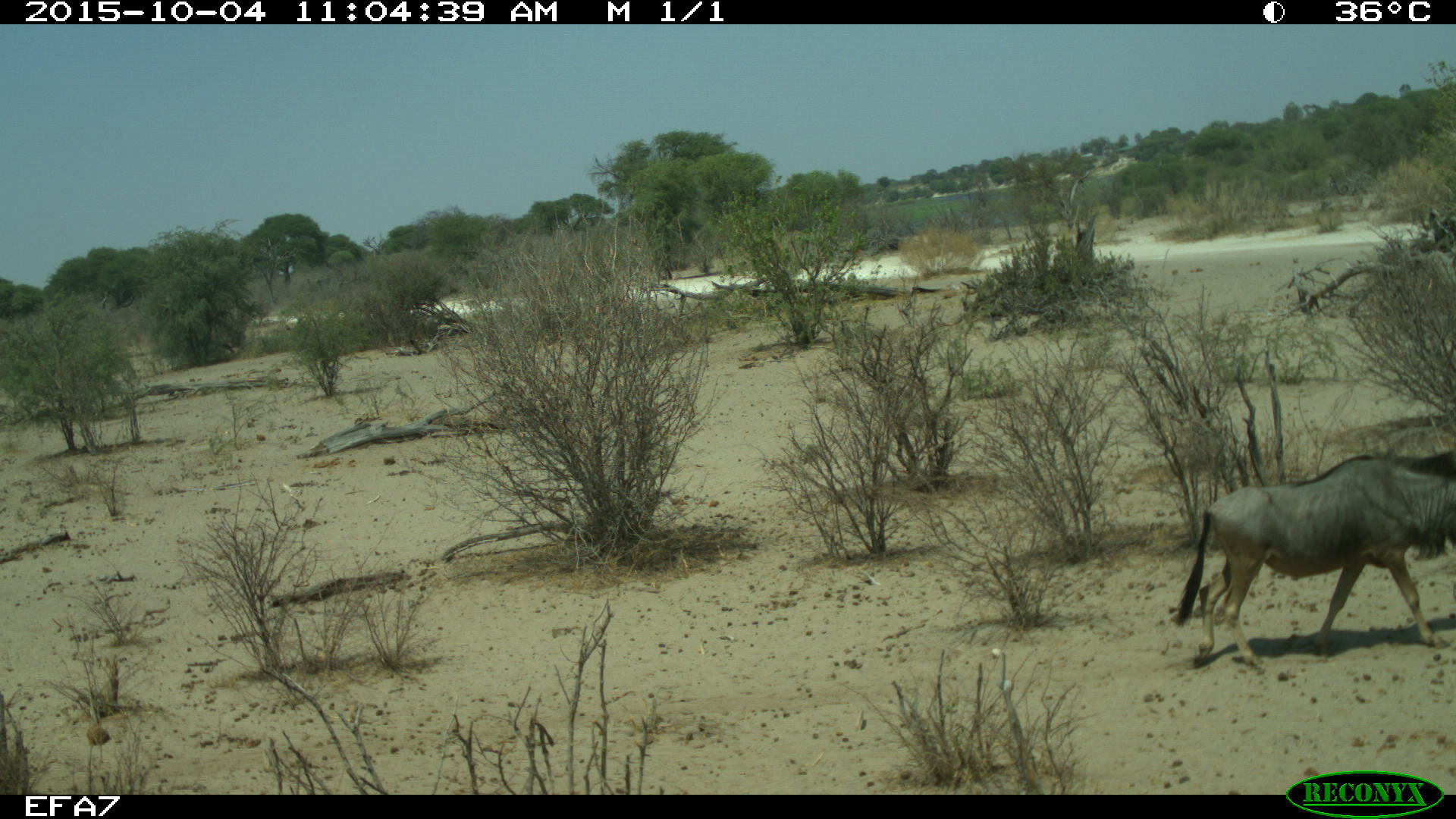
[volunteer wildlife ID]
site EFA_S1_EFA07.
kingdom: Animalia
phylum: Chordata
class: Mammalia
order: Artiodactyla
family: Bovidae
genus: Connochaetes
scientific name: Connochaetes taurinus taurinus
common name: blue wildebeest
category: wildebeestblue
Wildebeestblue (blue wildebeest) (Connochaetes taurinus taurinus), count 1. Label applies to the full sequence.